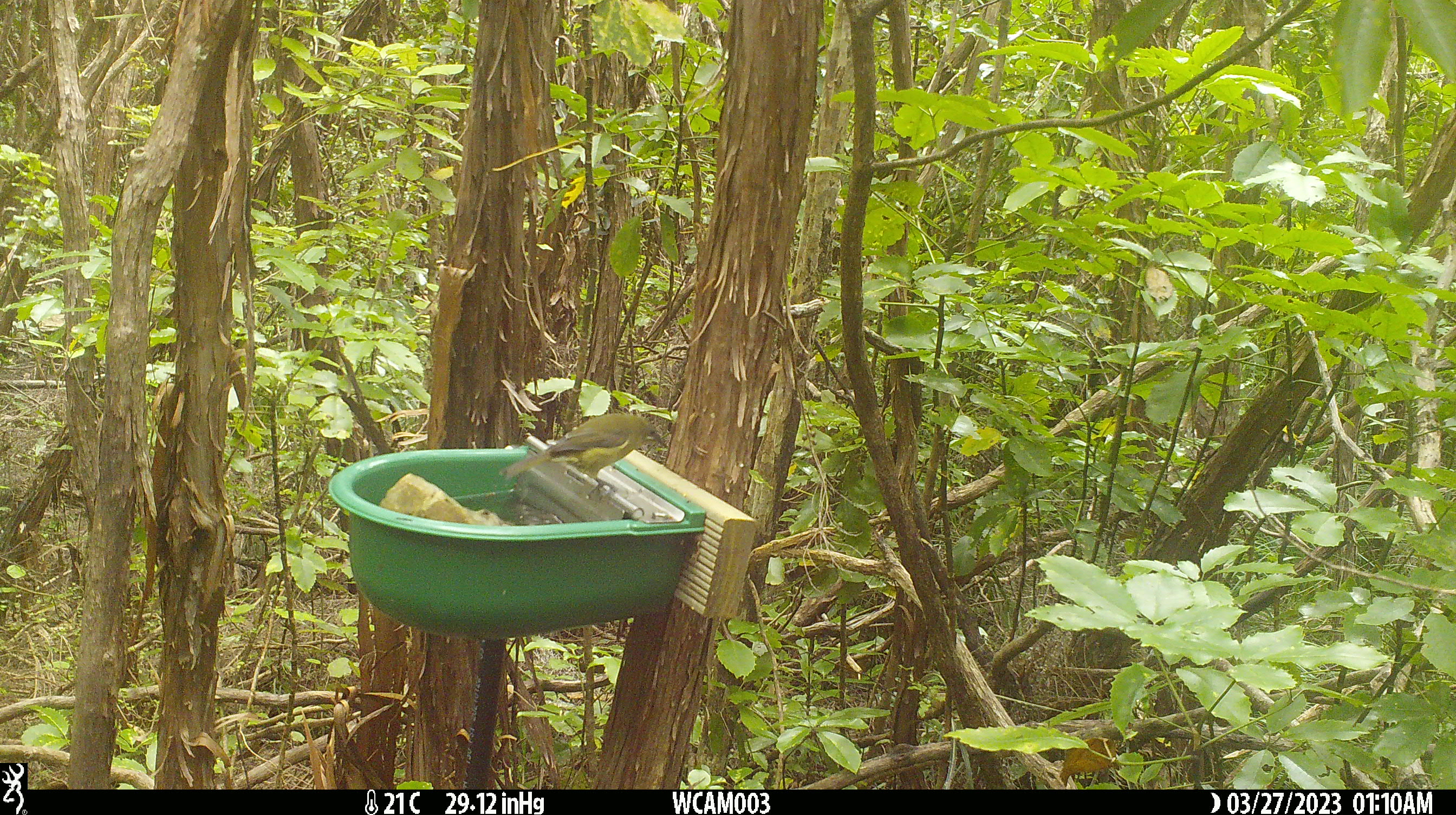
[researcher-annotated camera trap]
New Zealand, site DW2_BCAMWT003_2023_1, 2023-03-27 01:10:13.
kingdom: Animalia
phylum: Chordata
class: Aves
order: Passeriformes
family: Meliphagidae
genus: Anthornis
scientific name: Anthornis melanura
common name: new zealand bellbird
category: bellbird